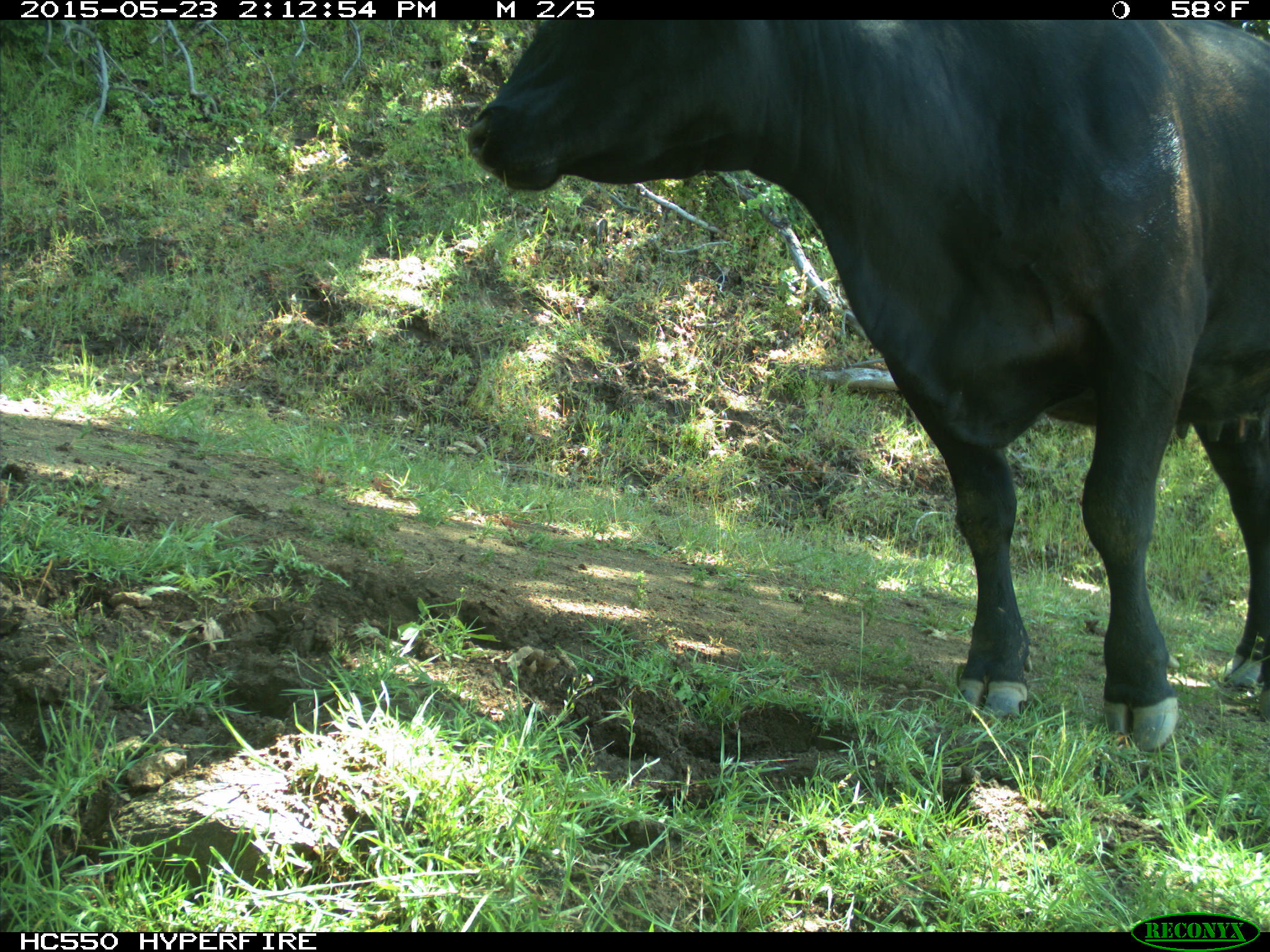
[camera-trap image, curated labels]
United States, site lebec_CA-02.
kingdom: Animalia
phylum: Chordata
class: Mammalia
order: Artiodactyla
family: Bovidae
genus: Bos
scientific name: Bos taurus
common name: domestic cow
Bos taurus (domestic cow).